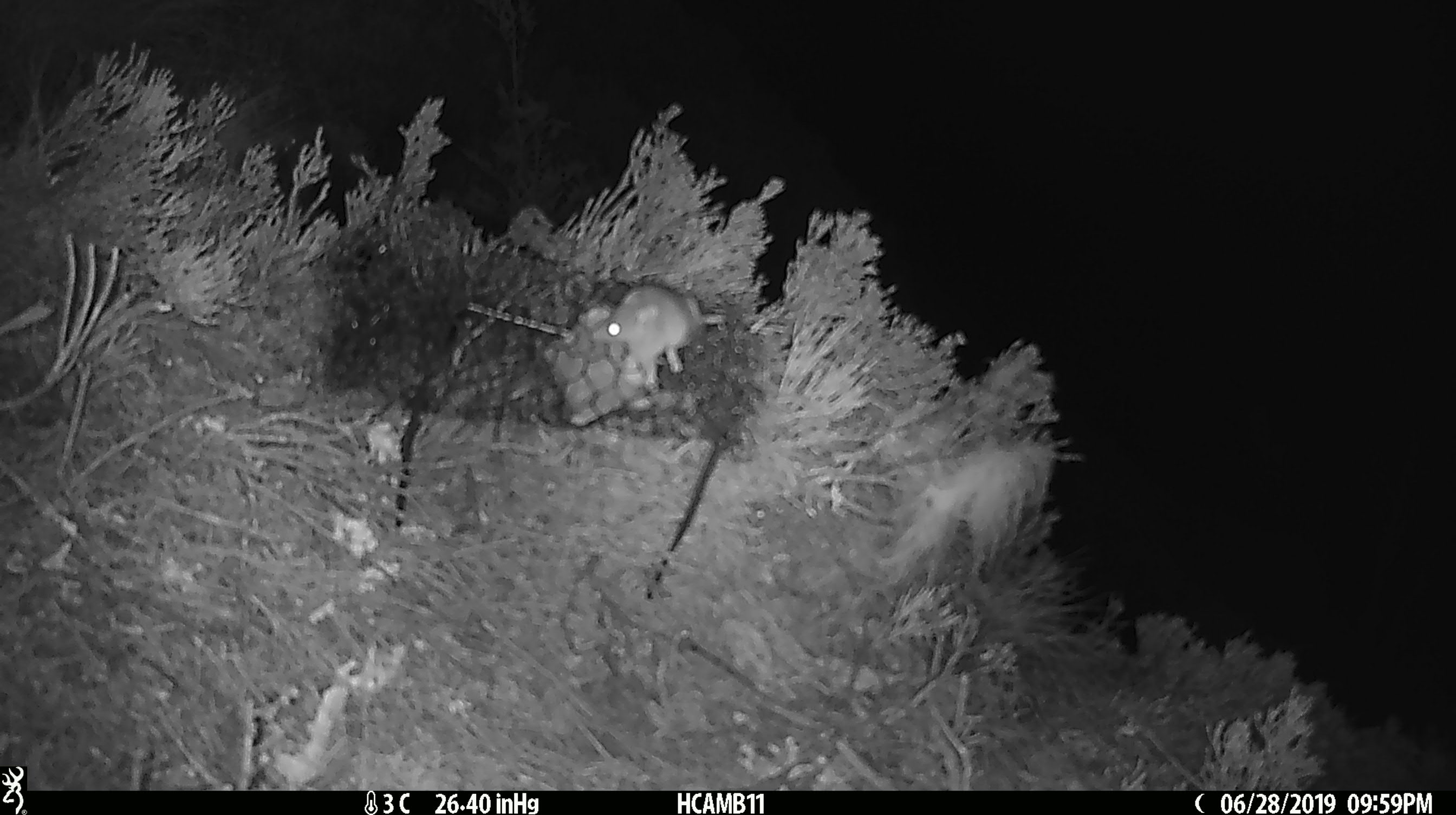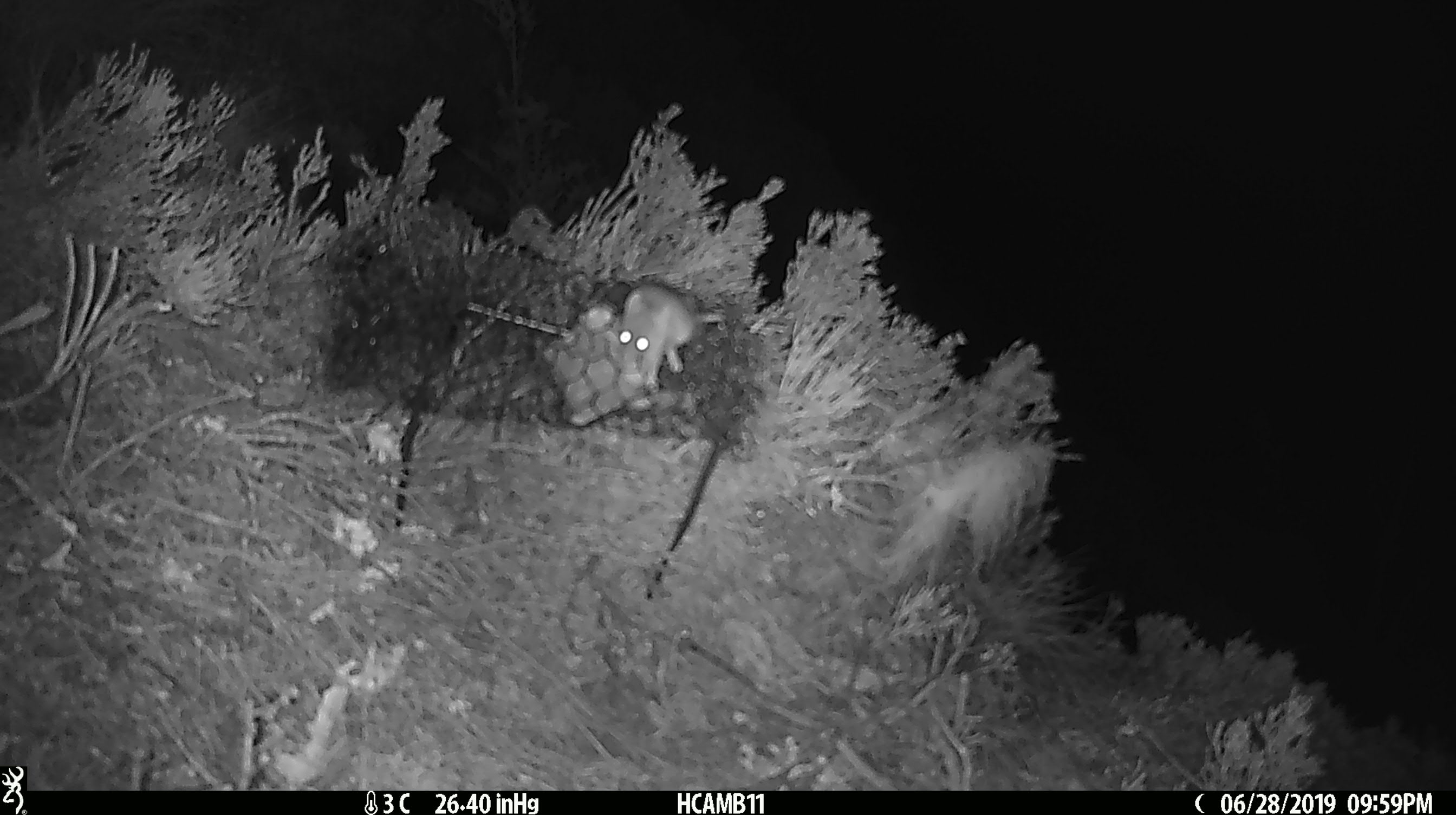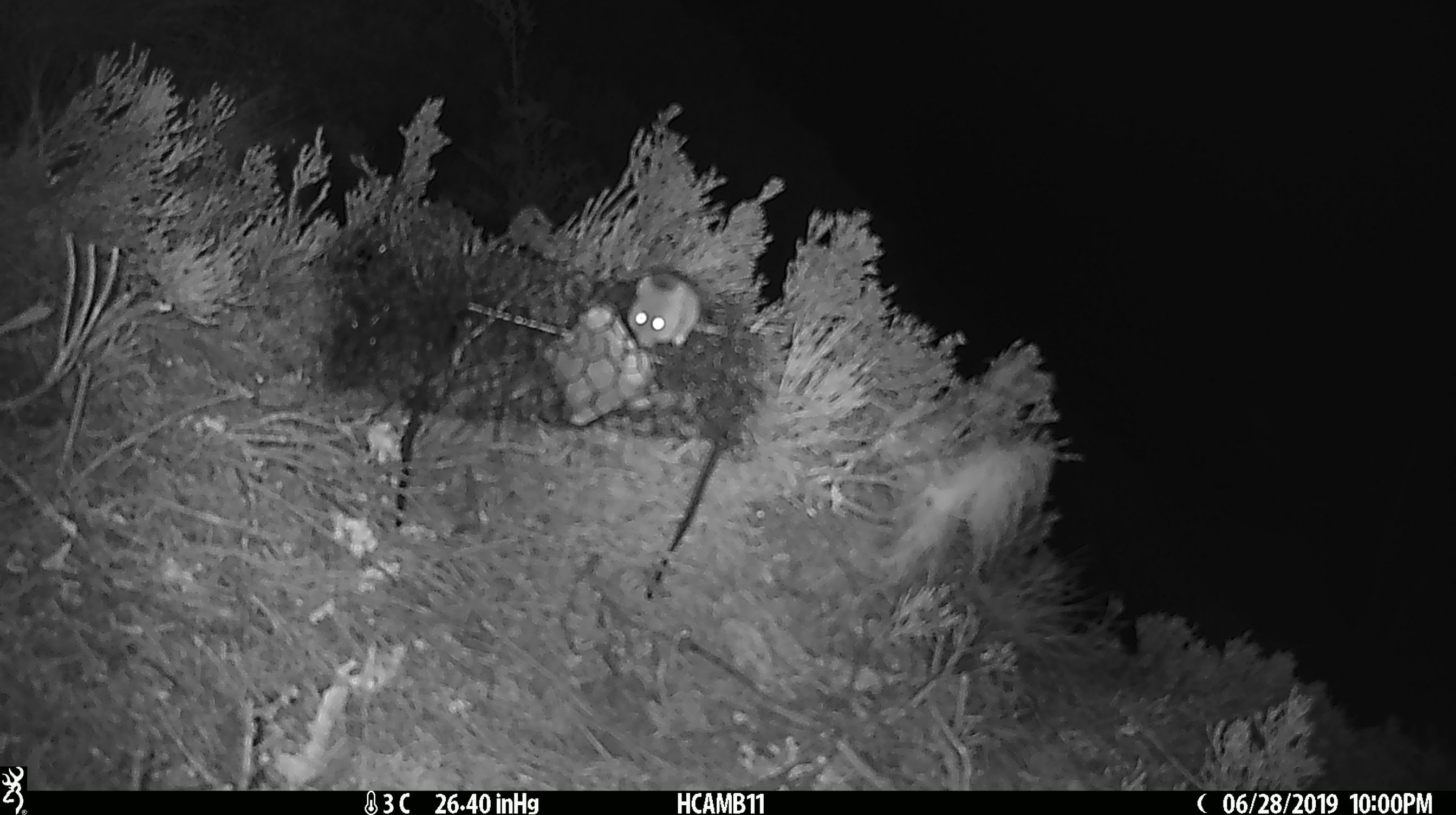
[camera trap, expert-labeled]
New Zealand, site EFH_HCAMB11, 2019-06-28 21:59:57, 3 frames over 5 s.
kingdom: Animalia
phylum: Chordata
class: Mammalia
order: Rodentia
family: Muridae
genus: Mus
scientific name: Mus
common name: mouse